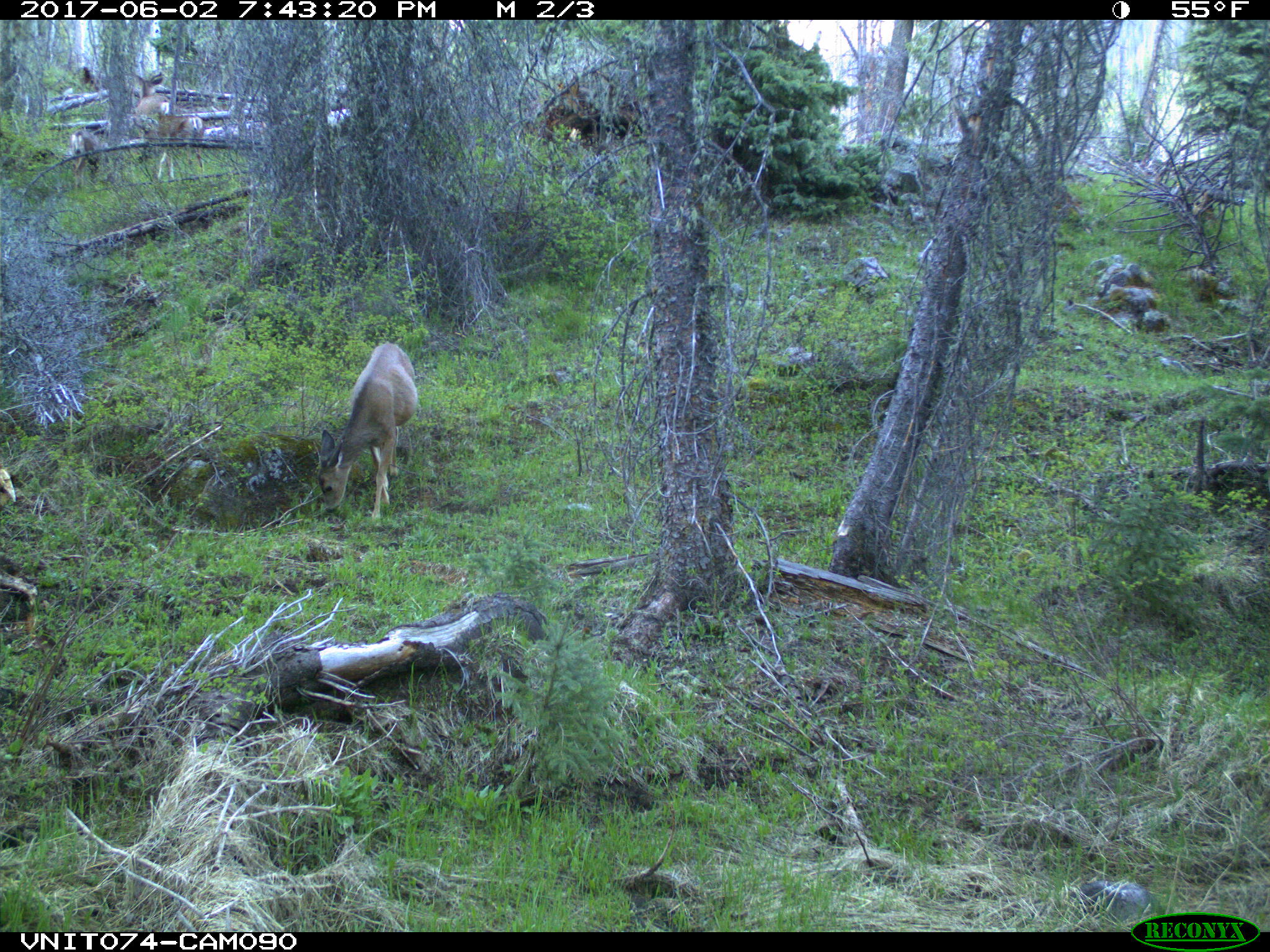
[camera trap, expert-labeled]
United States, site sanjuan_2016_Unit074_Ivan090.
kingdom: Animalia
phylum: Chordata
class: Mammalia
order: Artiodactyla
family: Cervidae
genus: Odocoileus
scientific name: Odocoileus hemionus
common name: mule deer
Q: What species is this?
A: Odocoileus hemionus (mule deer).